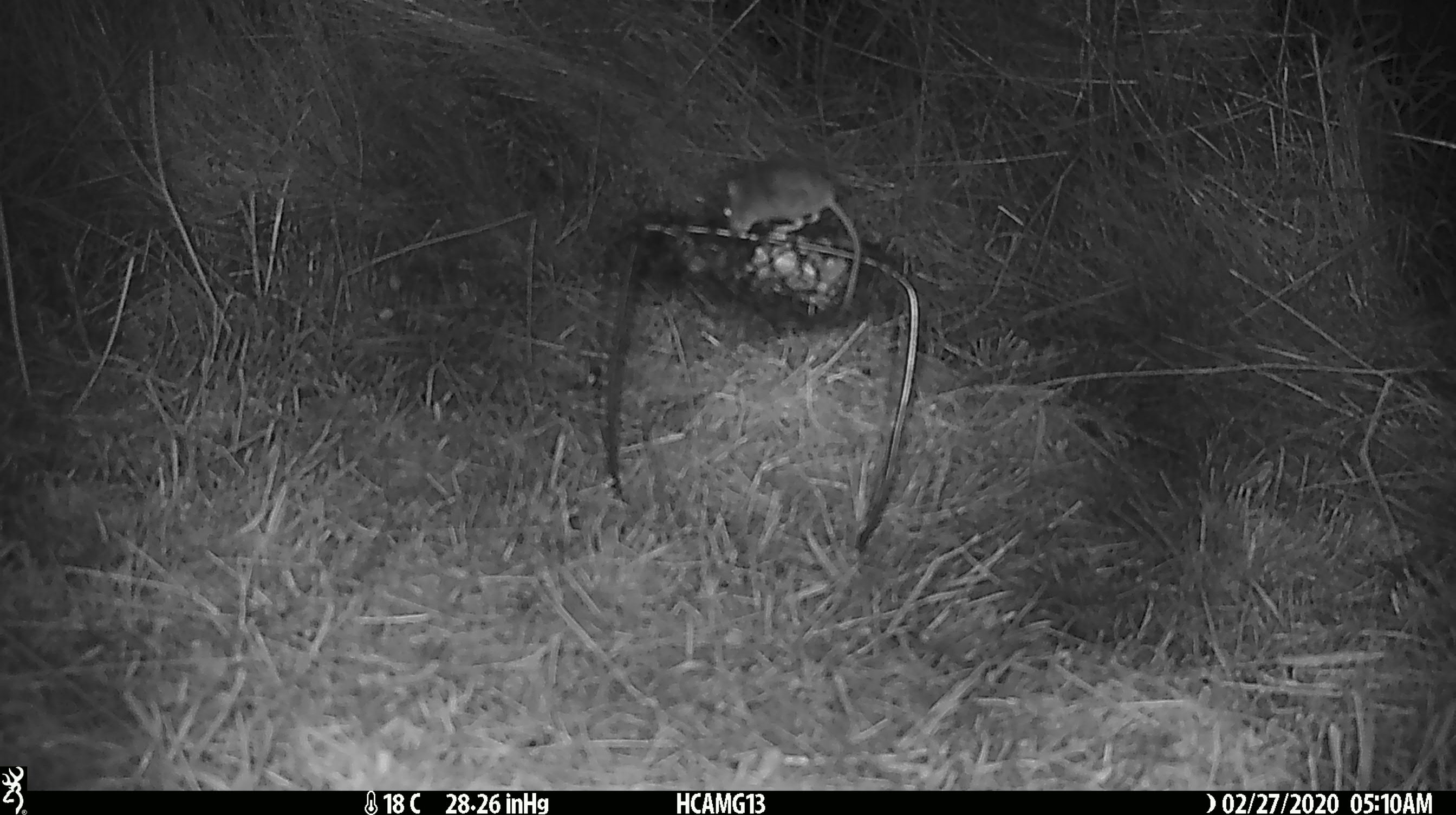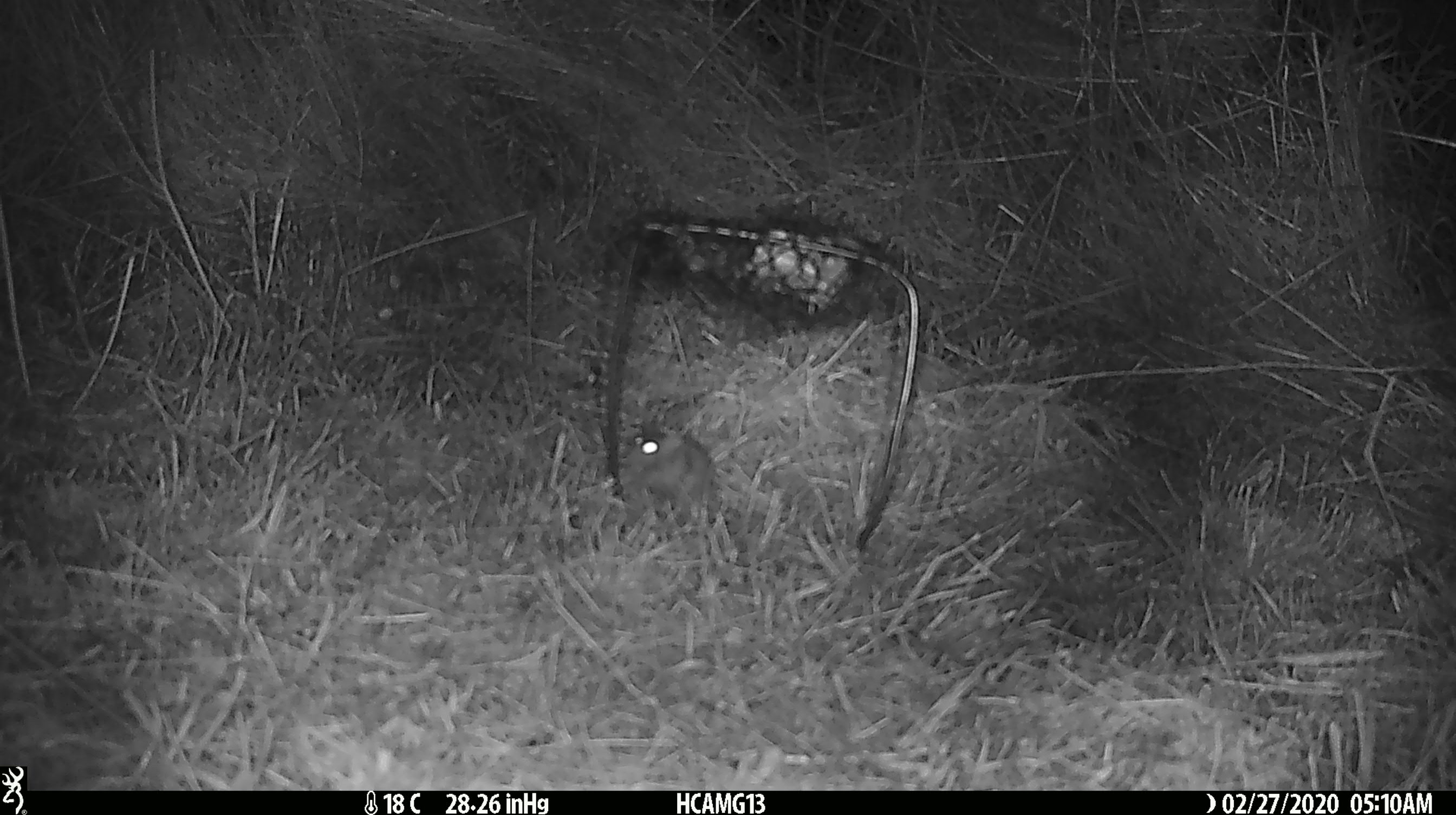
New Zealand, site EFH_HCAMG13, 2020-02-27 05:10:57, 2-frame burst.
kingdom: Animalia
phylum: Chordata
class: Mammalia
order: Rodentia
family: Muridae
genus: Mus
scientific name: Mus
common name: mouse